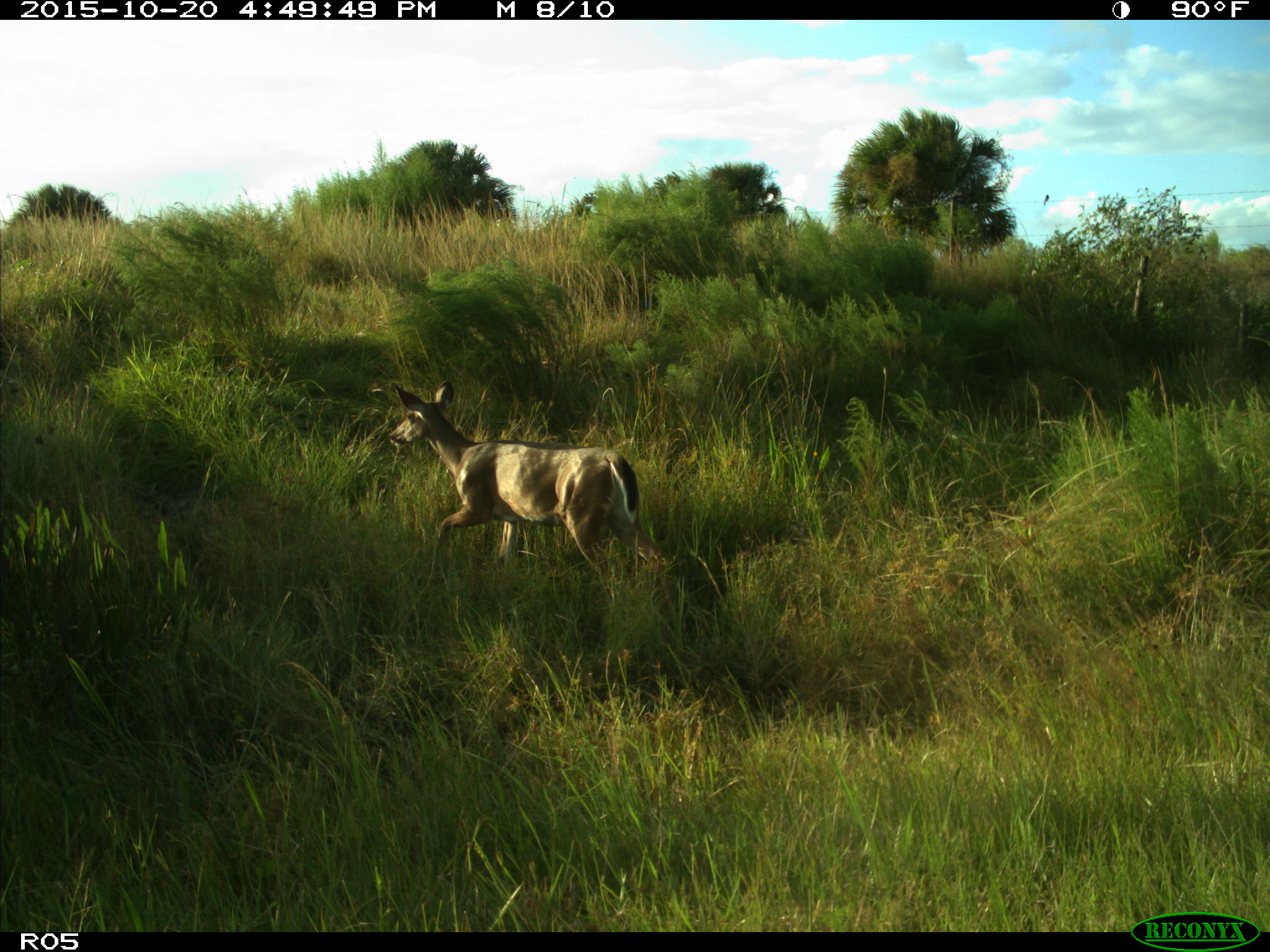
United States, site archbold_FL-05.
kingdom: Animalia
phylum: Chordata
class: Mammalia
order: Artiodactyla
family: Cervidae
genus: Odocoileus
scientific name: Odocoileus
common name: deer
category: unidentified deer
Unidentified deer (deer) (Odocoileus).